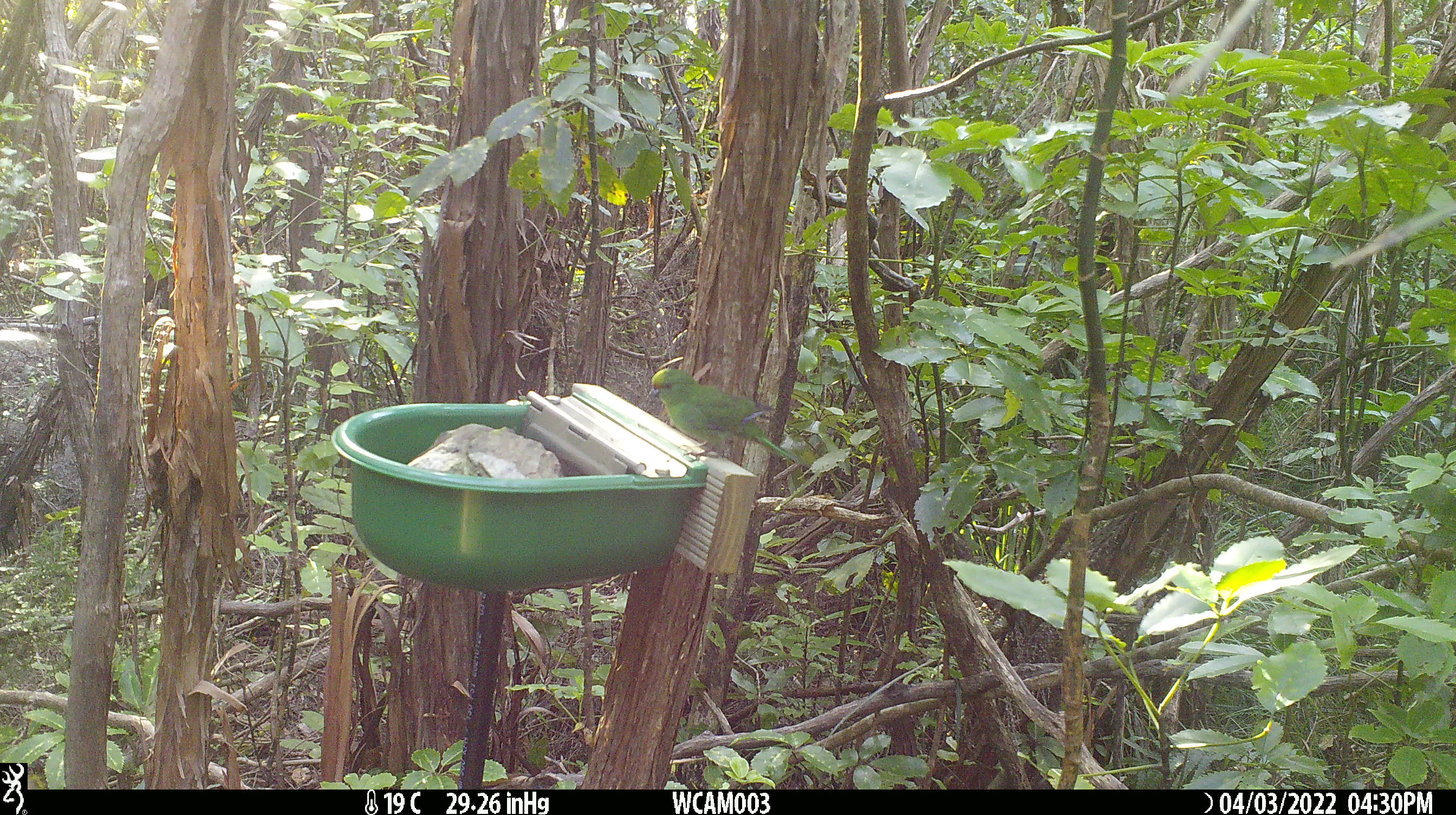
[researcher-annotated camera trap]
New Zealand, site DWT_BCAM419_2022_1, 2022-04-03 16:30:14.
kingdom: Animalia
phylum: Chordata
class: Aves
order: Psittaciformes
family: Psittaculidae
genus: Cyanoramphus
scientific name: Cyanoramphus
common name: parakeet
Parakeet (Cyanoramphus).